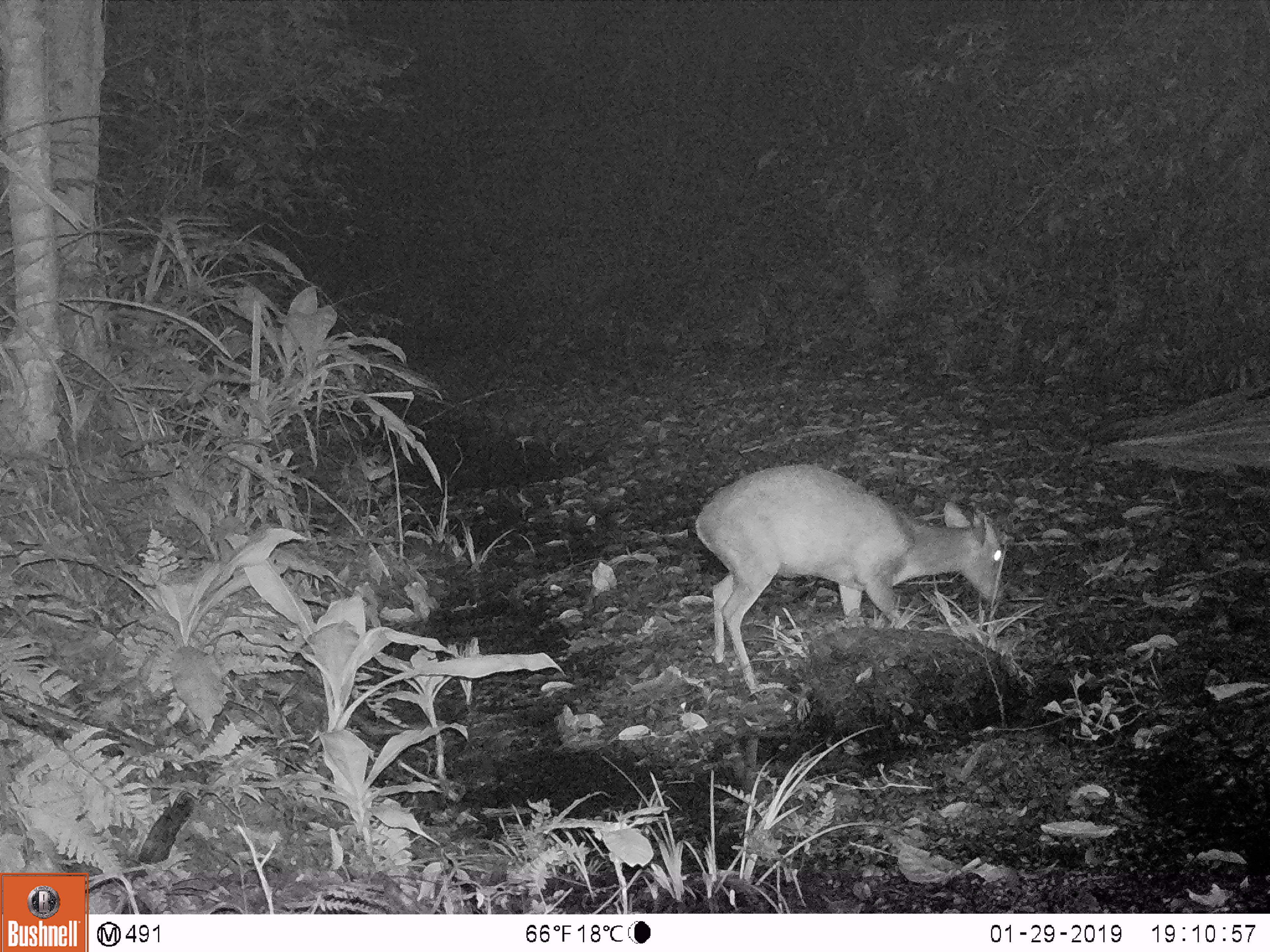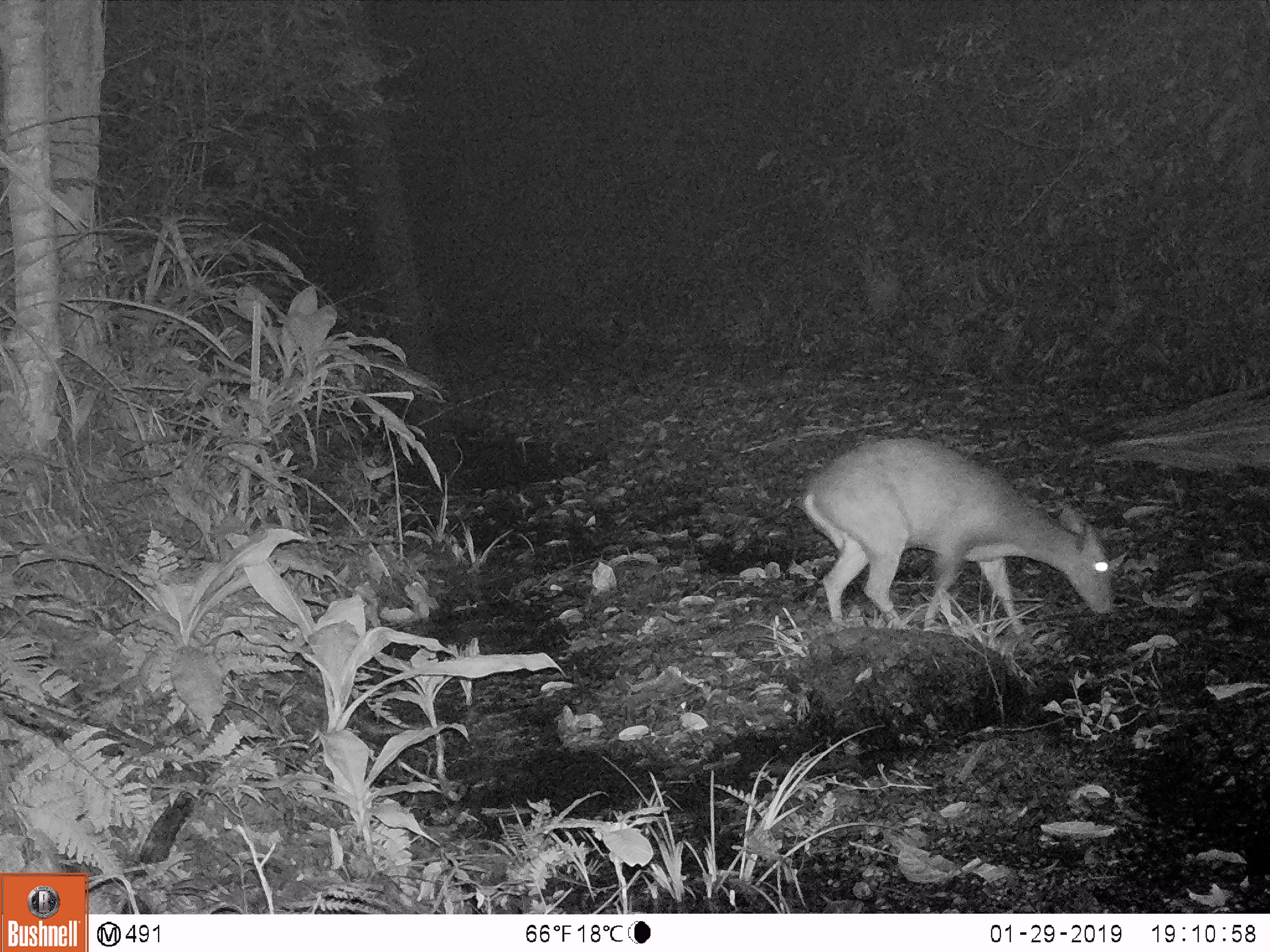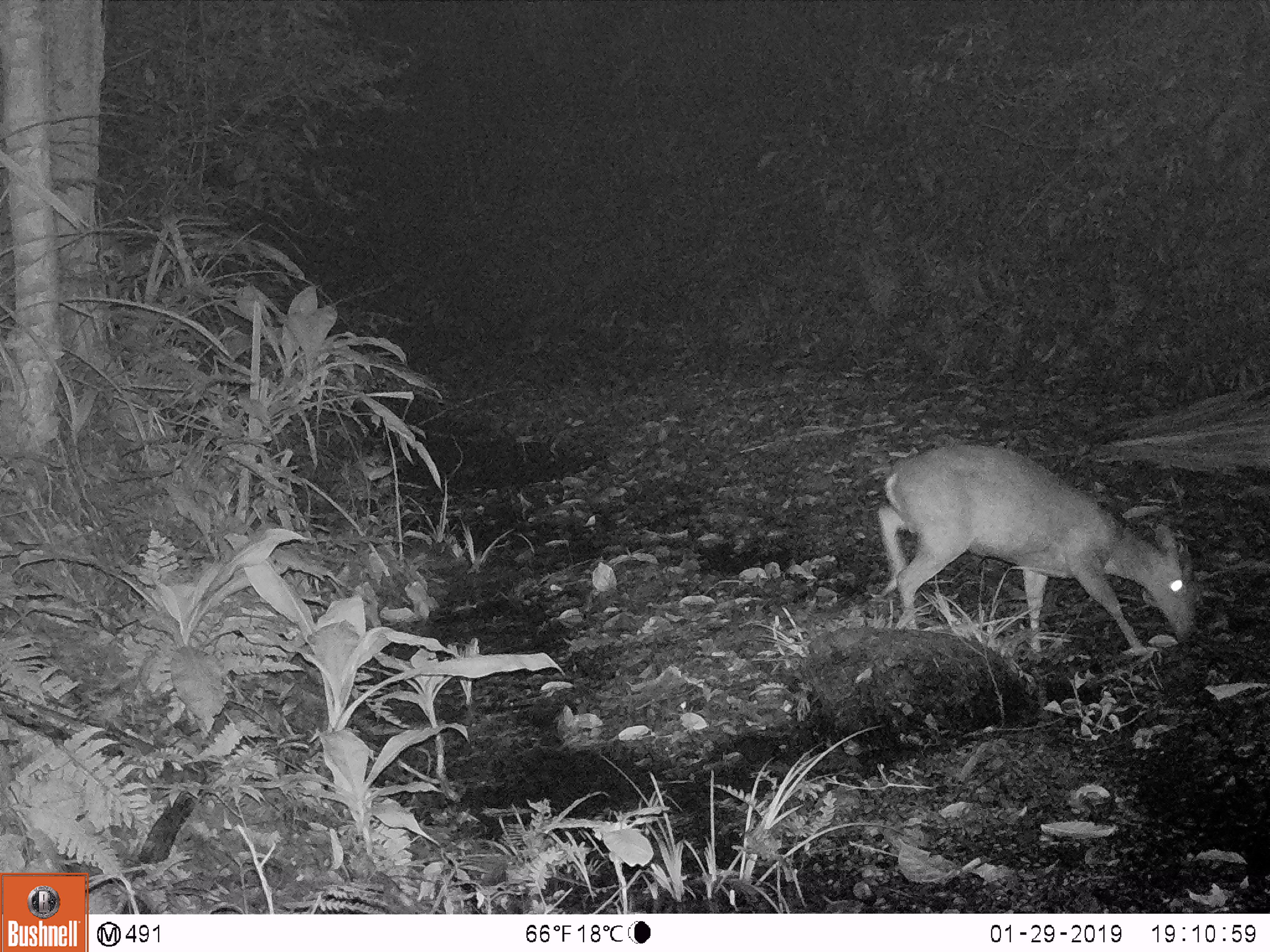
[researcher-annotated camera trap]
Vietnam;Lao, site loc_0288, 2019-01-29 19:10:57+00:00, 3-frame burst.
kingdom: Animalia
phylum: Chordata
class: Mammalia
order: Artiodactyla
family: Cervidae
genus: Muntiacus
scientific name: Muntiacus rooseveltorum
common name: roosevelt's muntjac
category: roosevelts muntjac group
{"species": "roosevelts muntjac group (roosevelt's muntjac) (Muntiacus rooseveltorum)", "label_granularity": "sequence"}